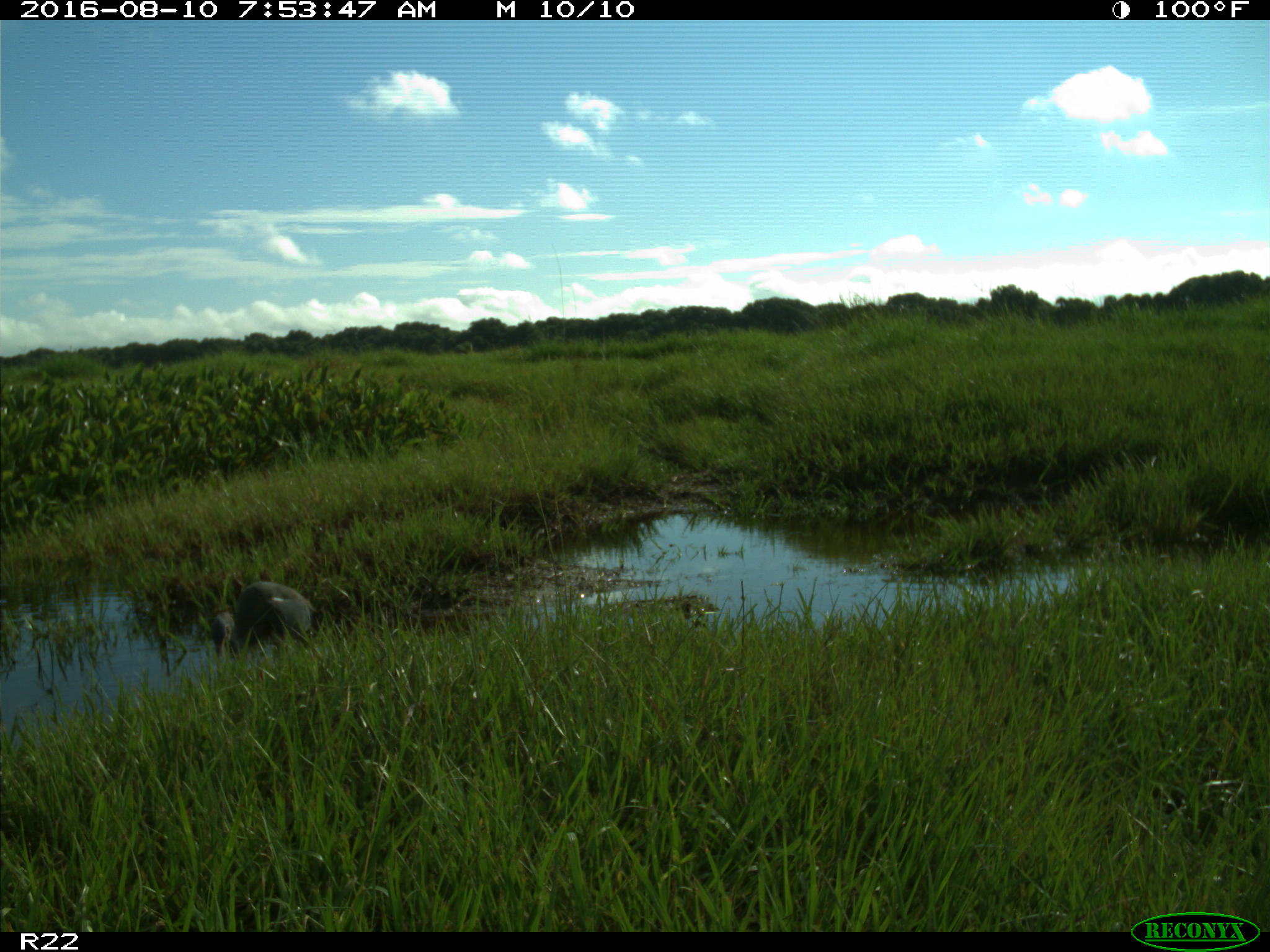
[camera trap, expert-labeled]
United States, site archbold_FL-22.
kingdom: Animalia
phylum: Chordata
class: Aves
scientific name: Aves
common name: birds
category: unidentified bird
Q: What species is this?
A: Unidentified bird (birds) (Aves).